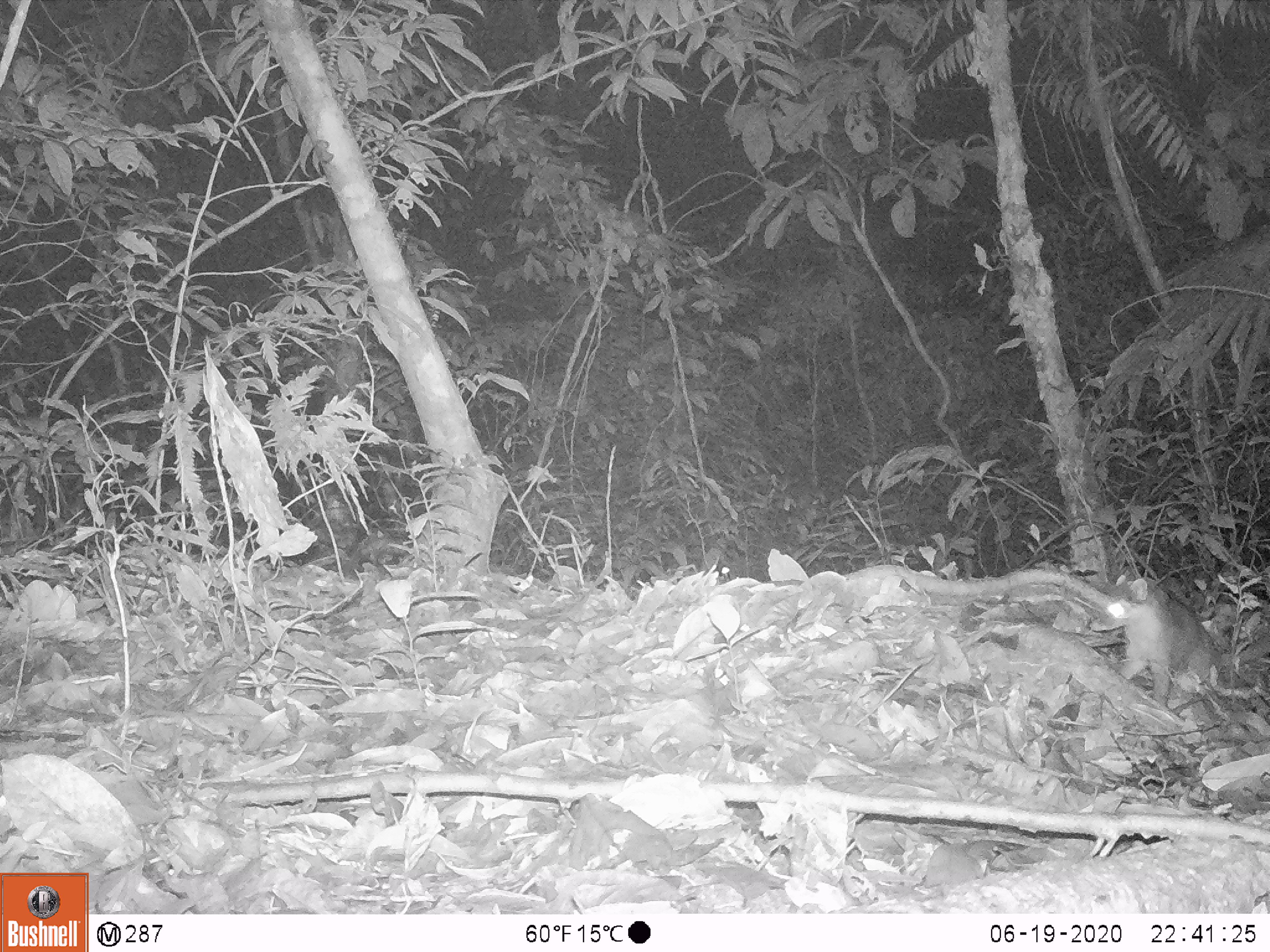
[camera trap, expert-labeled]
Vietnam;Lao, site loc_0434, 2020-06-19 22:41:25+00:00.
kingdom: Animalia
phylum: Chordata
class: Mammalia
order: Carnivora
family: Mustelidae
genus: Melogale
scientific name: Melogale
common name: ferret badger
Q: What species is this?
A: Ferret badger (Melogale).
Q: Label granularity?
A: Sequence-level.